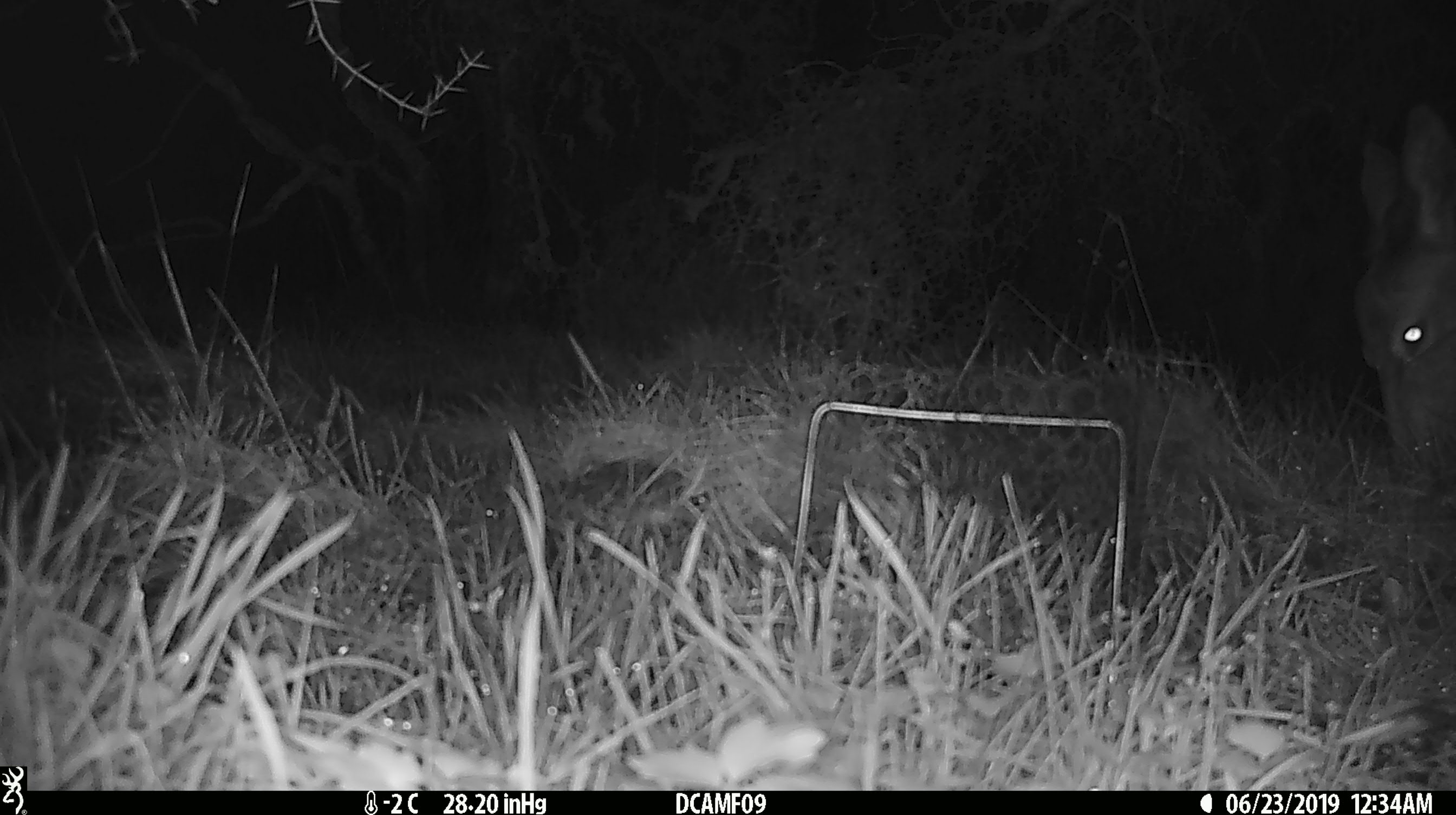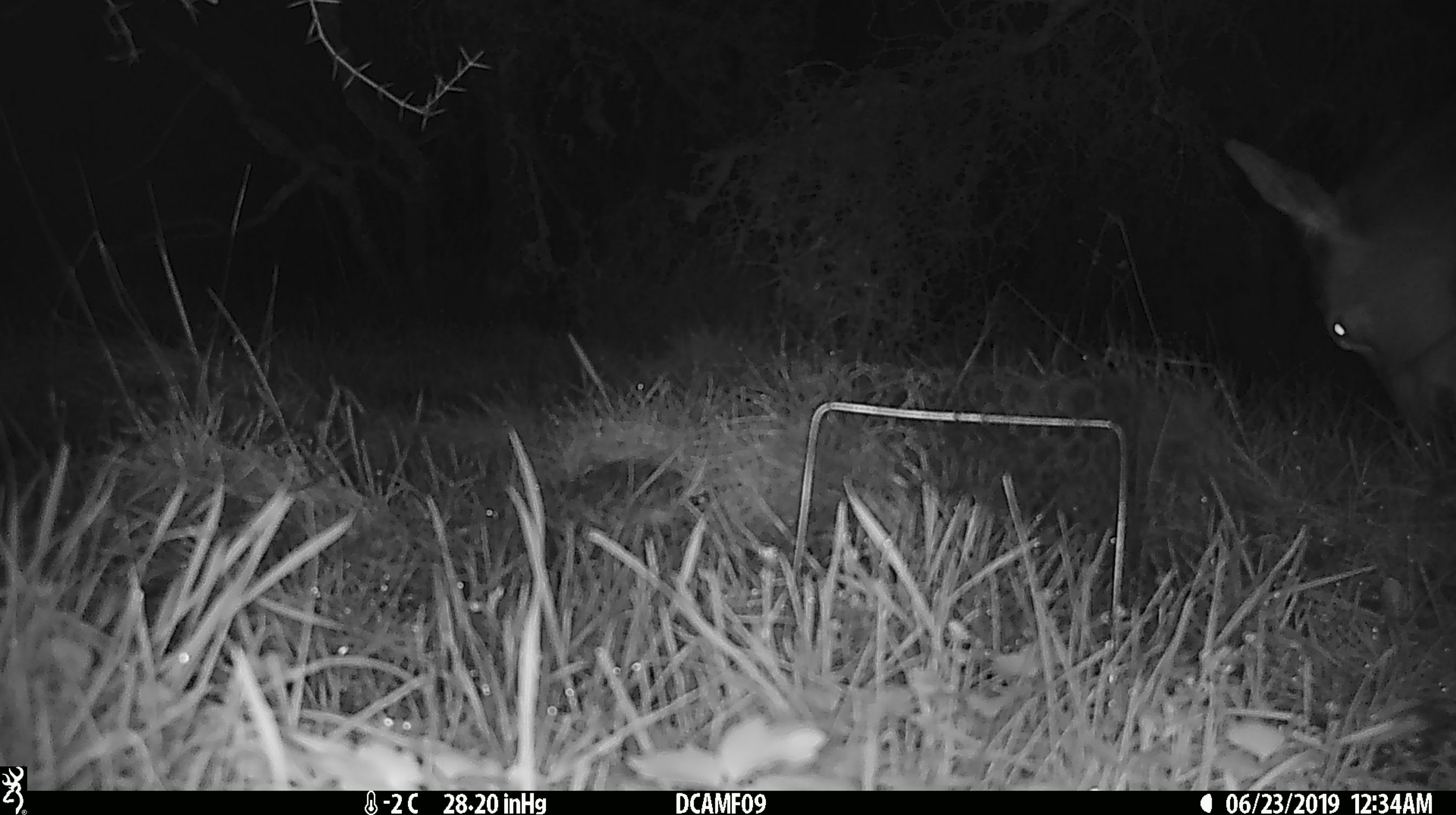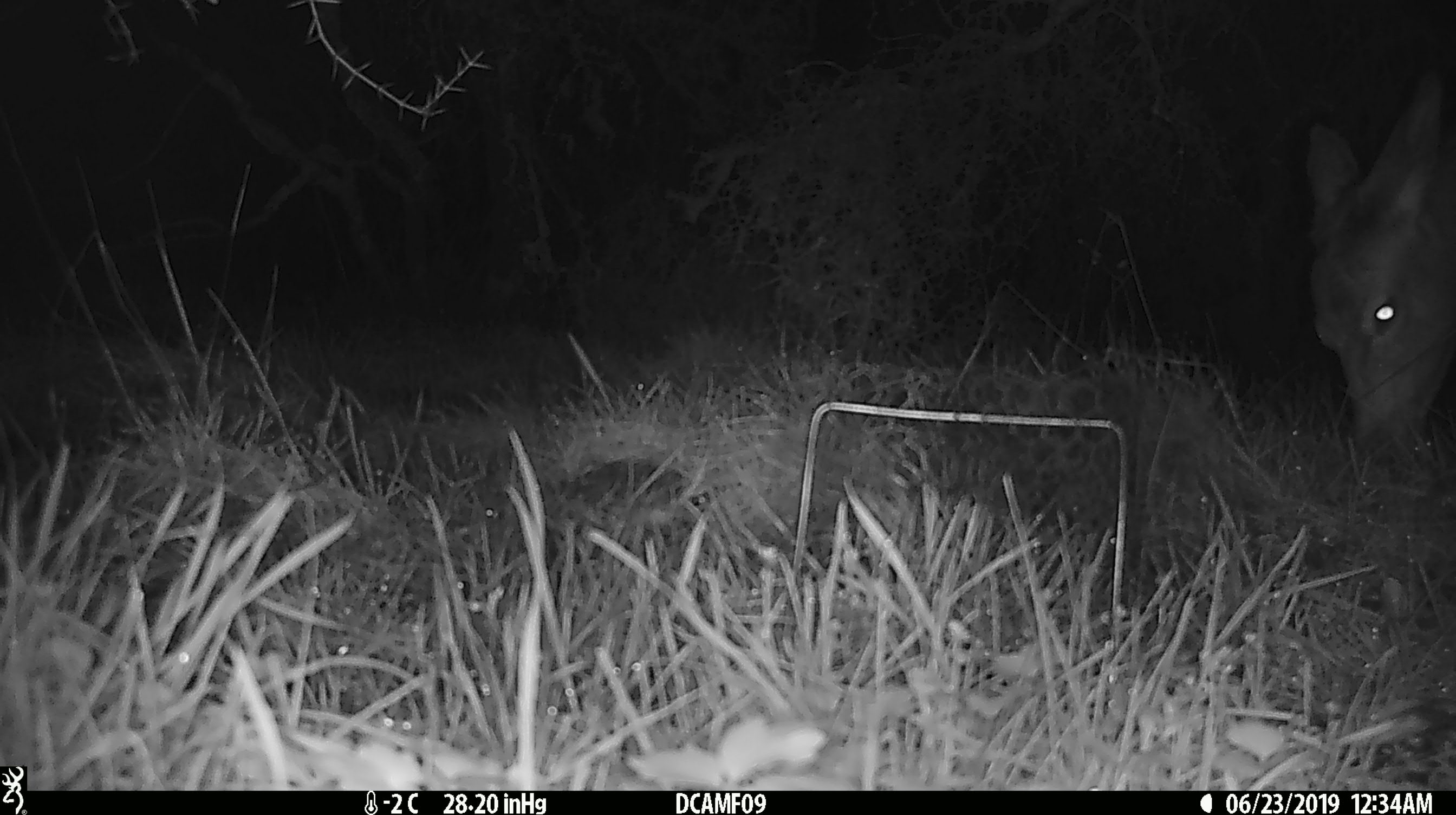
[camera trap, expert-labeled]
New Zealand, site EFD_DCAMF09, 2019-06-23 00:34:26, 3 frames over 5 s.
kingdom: Animalia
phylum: Chordata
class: Mammalia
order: Artiodactyla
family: Cervidae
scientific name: Cervidae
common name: deer